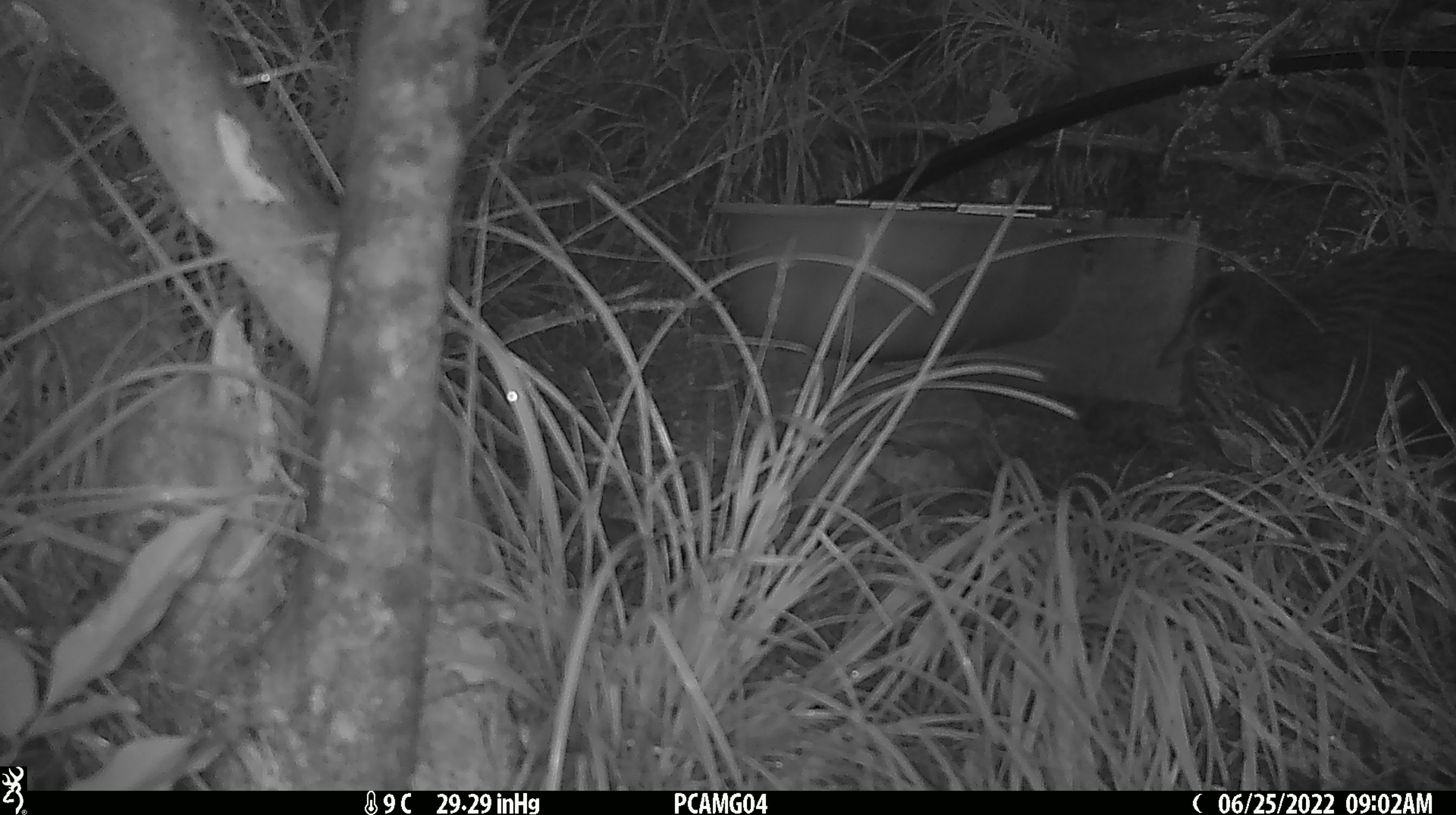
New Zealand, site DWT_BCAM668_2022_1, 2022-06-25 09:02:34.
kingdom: Animalia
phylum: Chordata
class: Aves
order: Gruiformes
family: Rallidae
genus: Gallirallus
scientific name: Gallirallus australis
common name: weka